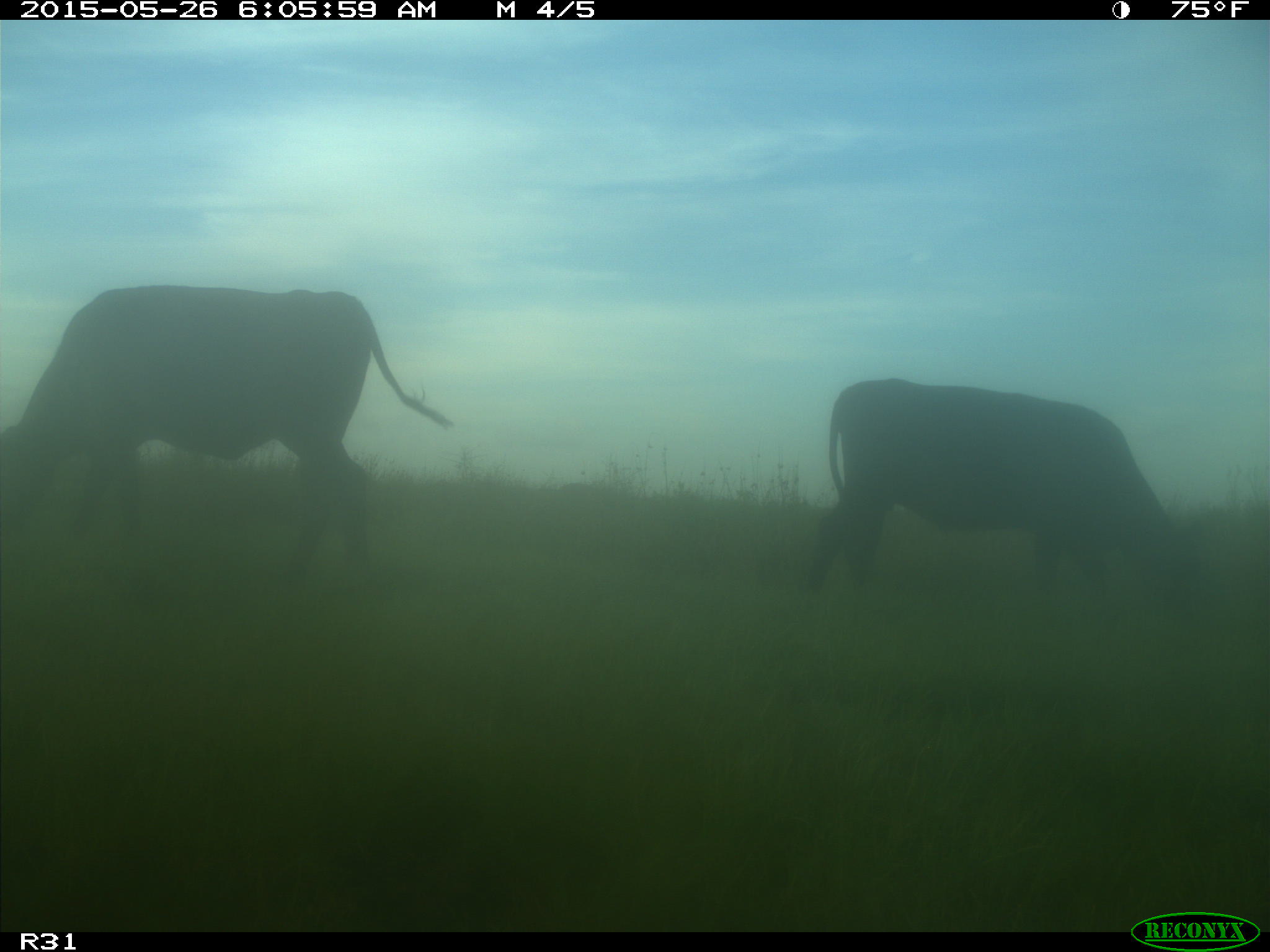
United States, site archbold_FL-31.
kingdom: Animalia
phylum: Chordata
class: Mammalia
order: Artiodactyla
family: Bovidae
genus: Bos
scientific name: Bos taurus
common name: domestic cow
Bos taurus (domestic cow).